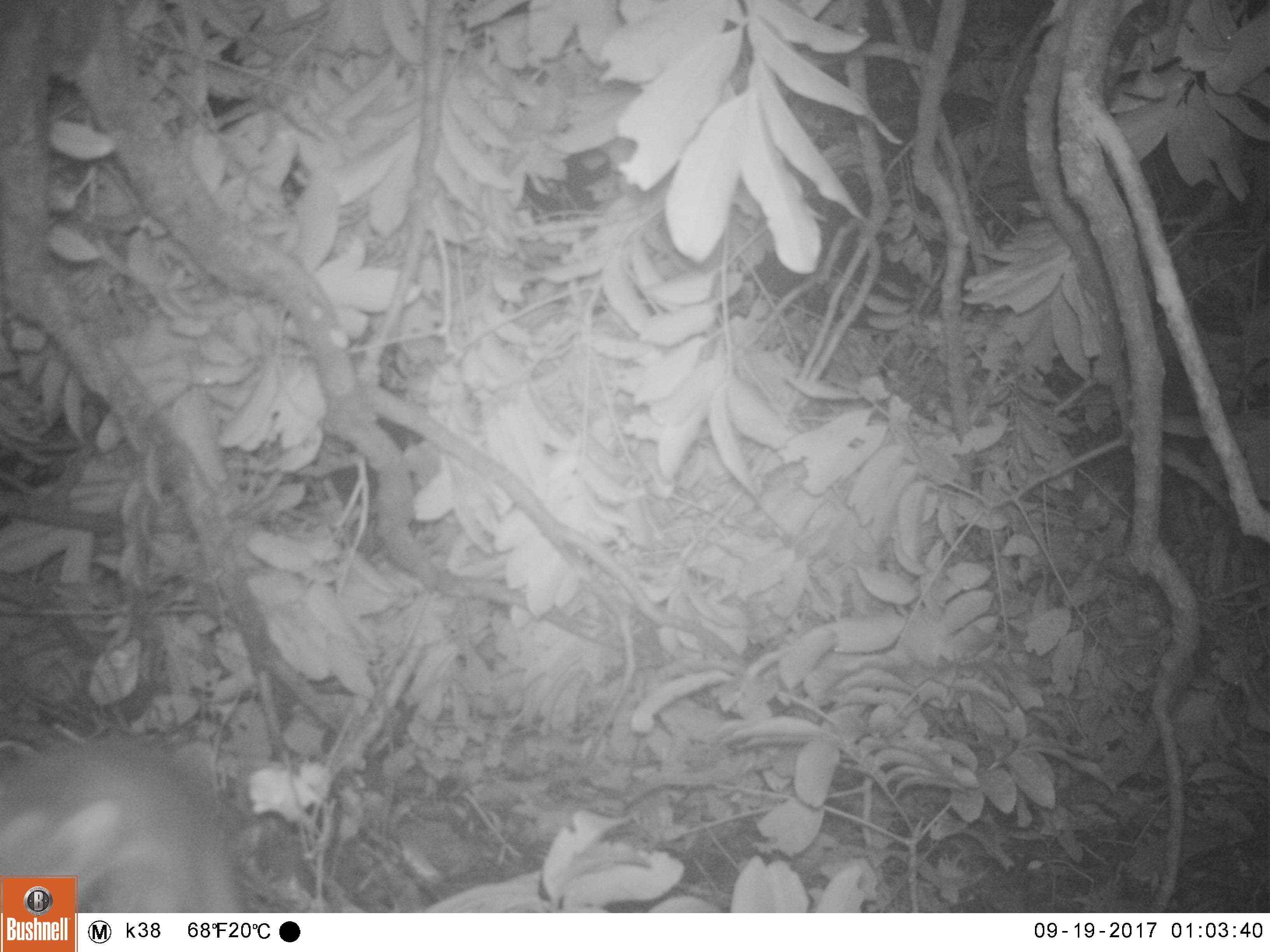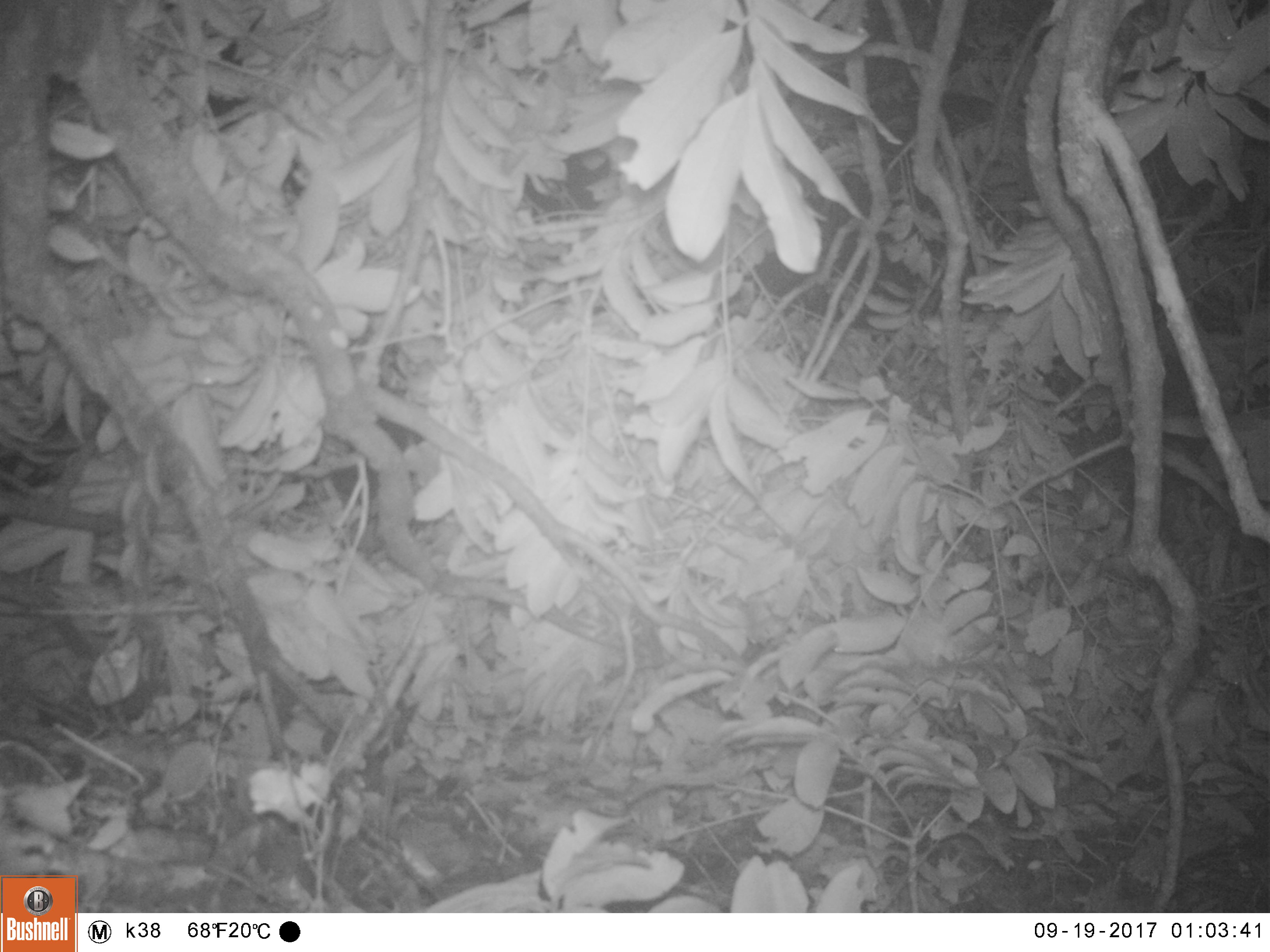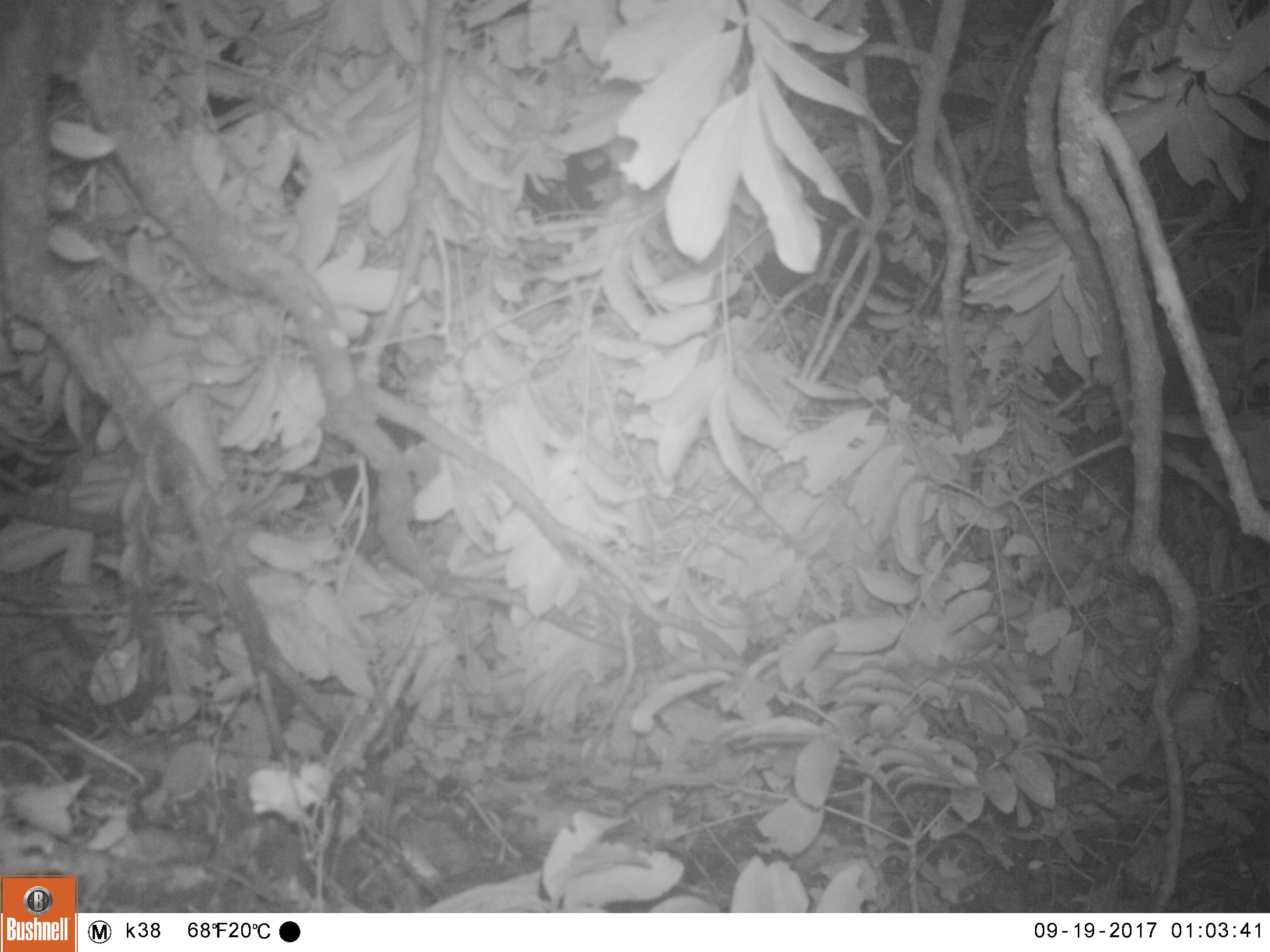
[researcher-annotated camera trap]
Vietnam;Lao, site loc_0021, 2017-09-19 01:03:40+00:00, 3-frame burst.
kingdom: Animalia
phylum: Chordata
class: Mammalia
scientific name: Mammalia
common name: mammal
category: unidentified small mammal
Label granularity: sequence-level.